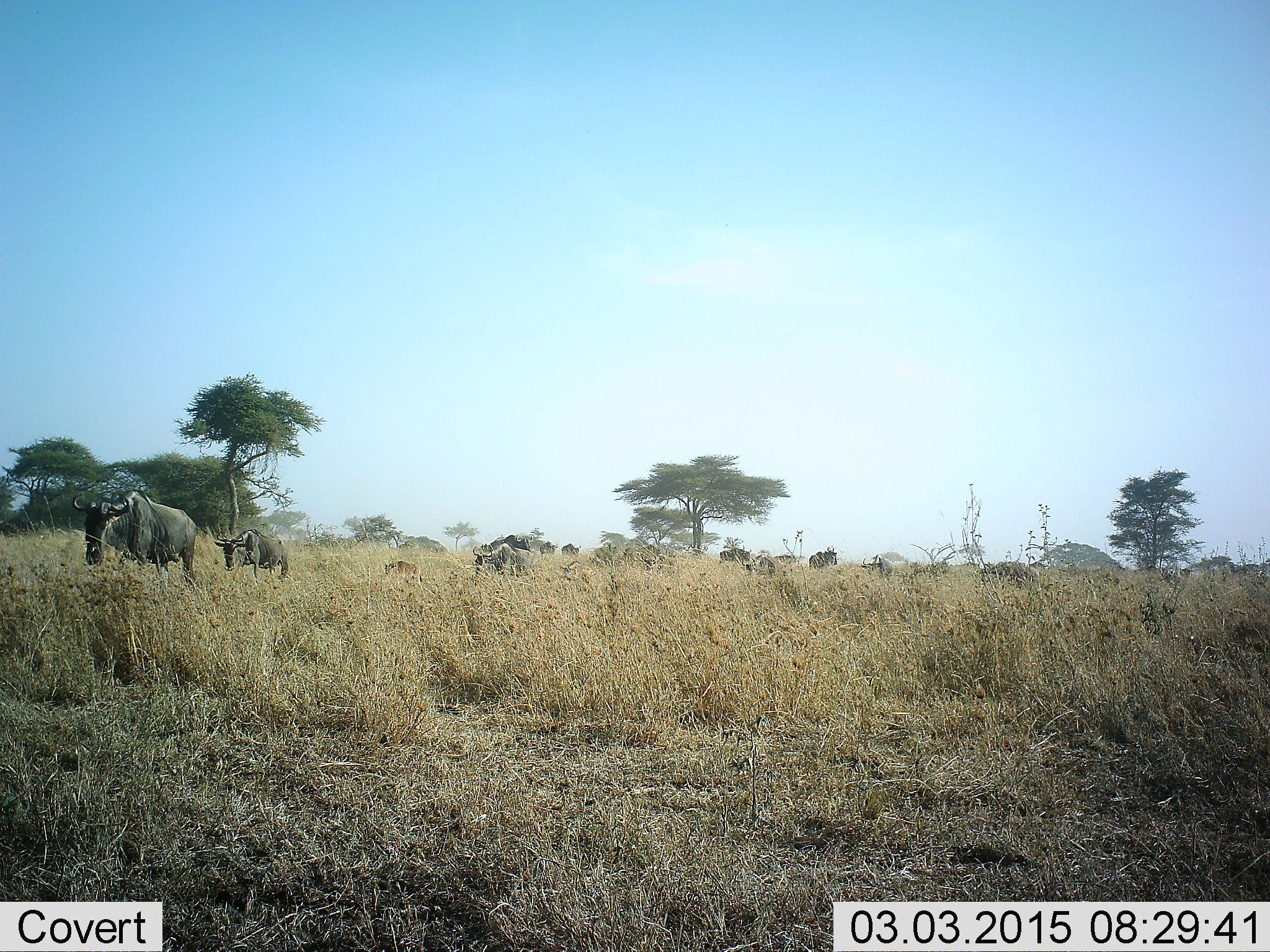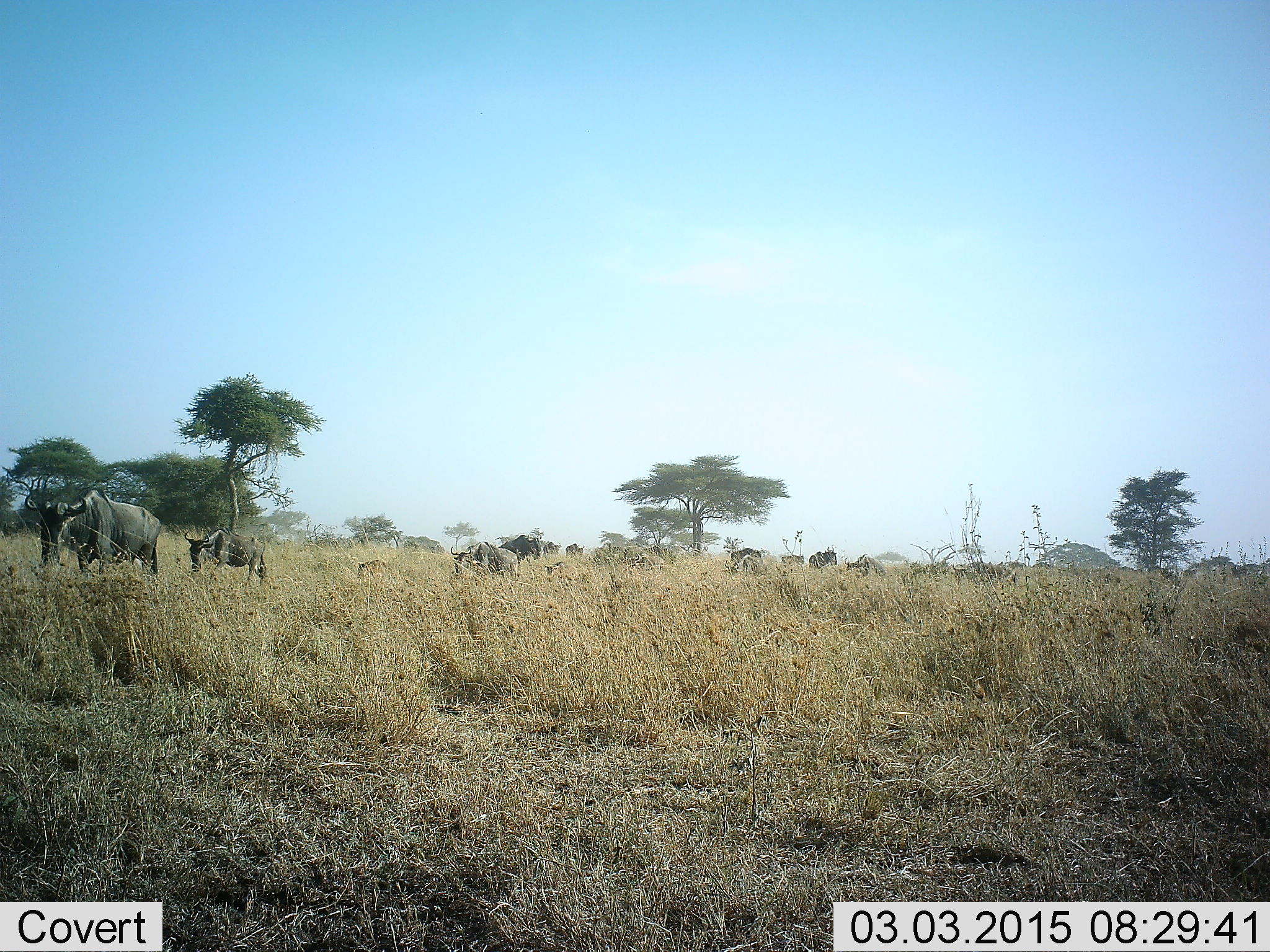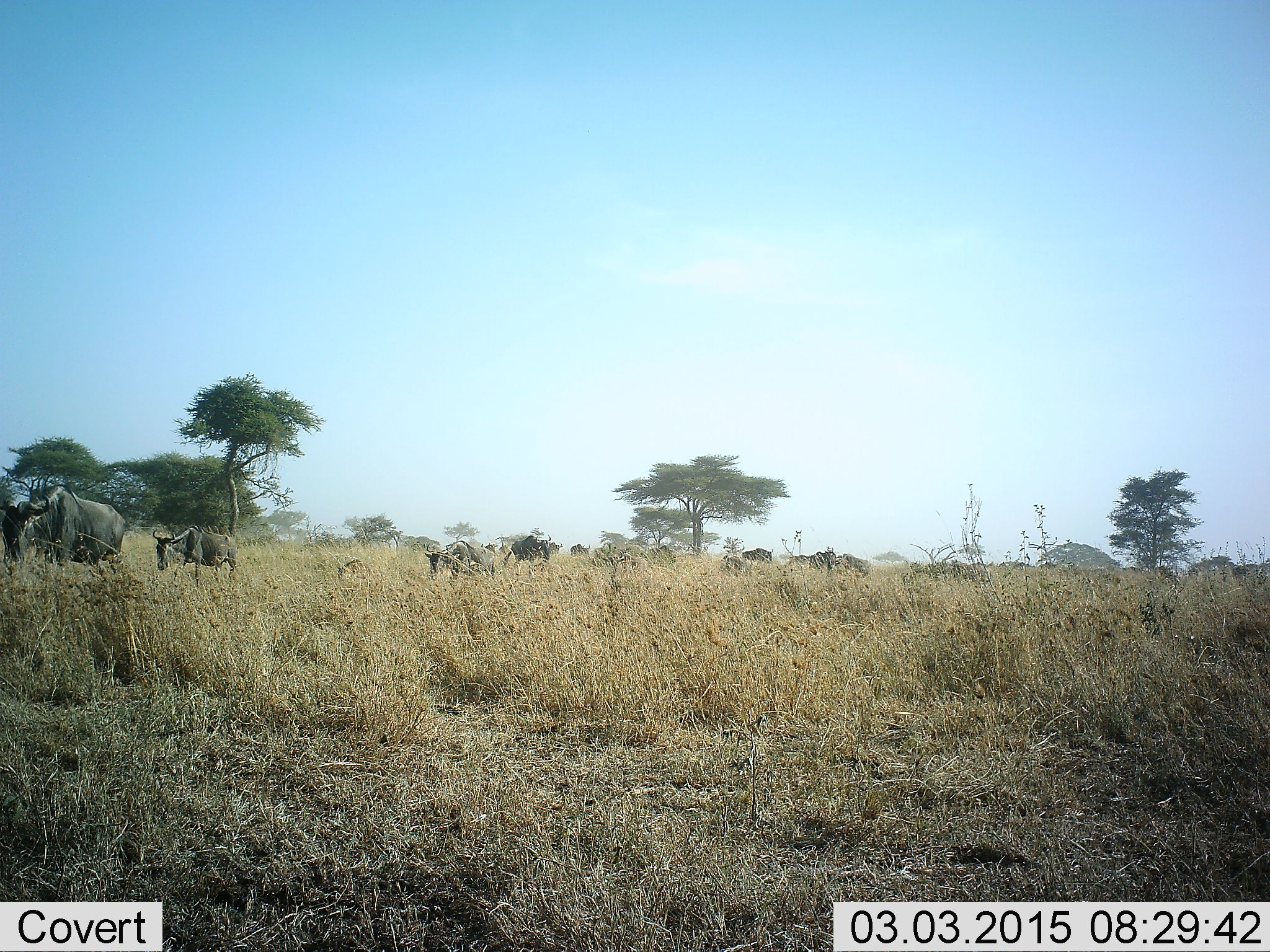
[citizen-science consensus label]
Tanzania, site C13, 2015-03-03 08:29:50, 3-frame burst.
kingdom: Animalia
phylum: Chordata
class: Mammalia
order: Artiodactyla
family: Bovidae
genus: Connochaetes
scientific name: Connochaetes taurinus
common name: blue wildebeest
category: wildebeest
Wildebeest (blue wildebeest) (Connochaetes taurinus), count 11-50. Behavior (volunteer vote fractions): standing 0%, resting 0%, moving 90%, interacting 0%. Young present (vote fraction): 40%. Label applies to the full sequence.